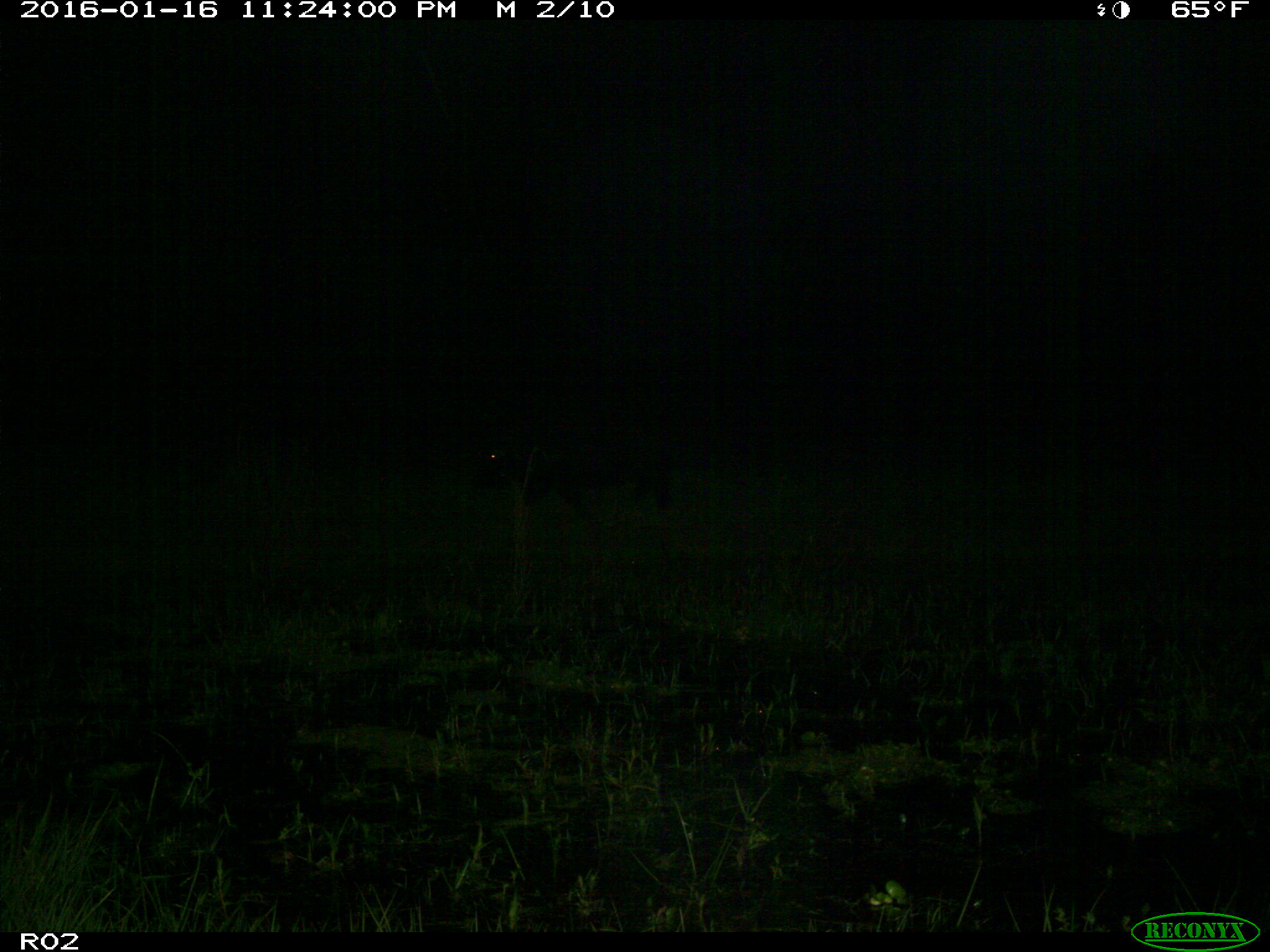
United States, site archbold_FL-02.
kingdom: Animalia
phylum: Chordata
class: Mammalia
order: Artiodactyla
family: Suidae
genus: Sus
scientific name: Sus scrofa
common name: wild boar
Sus scrofa (wild boar).